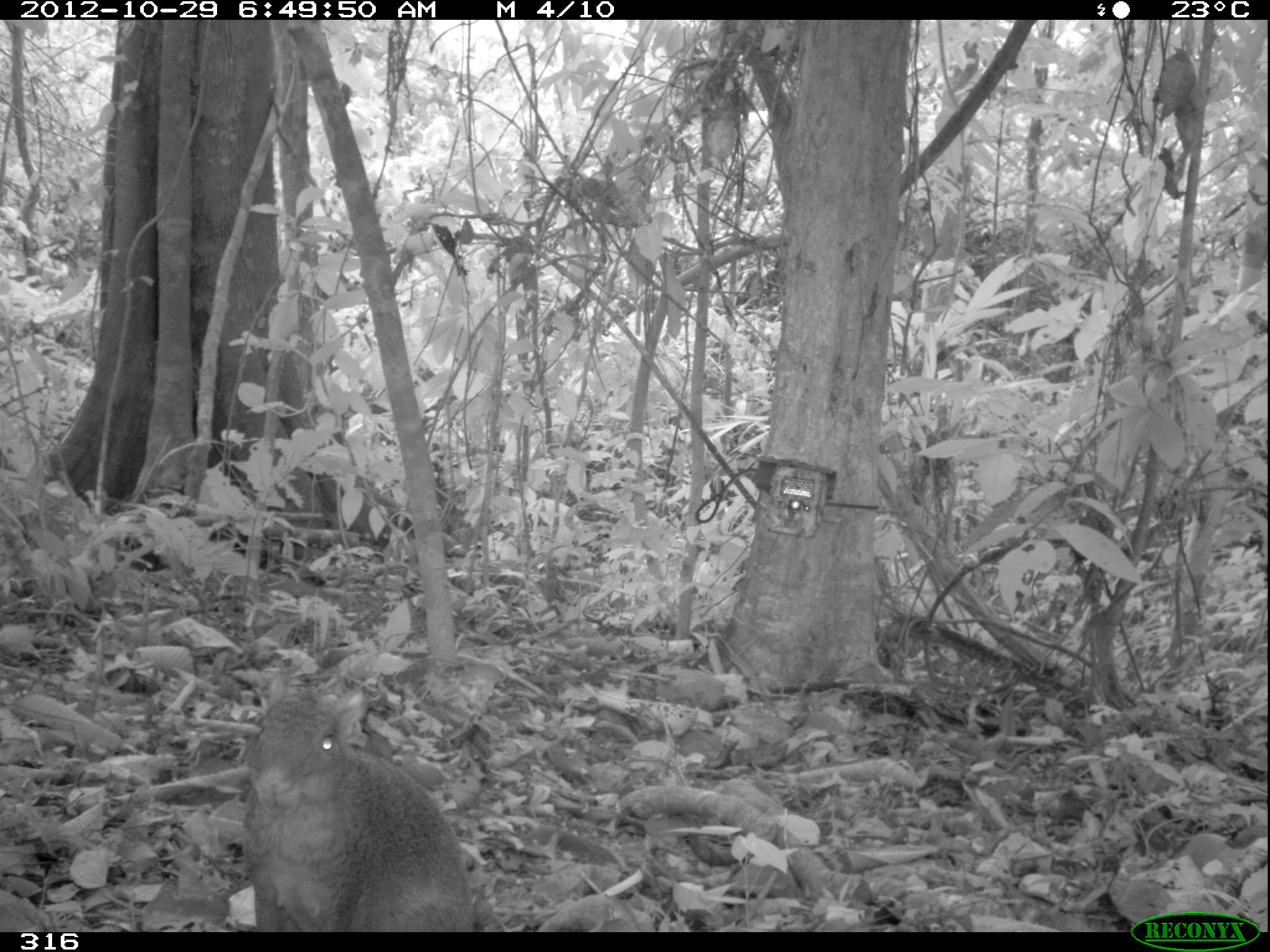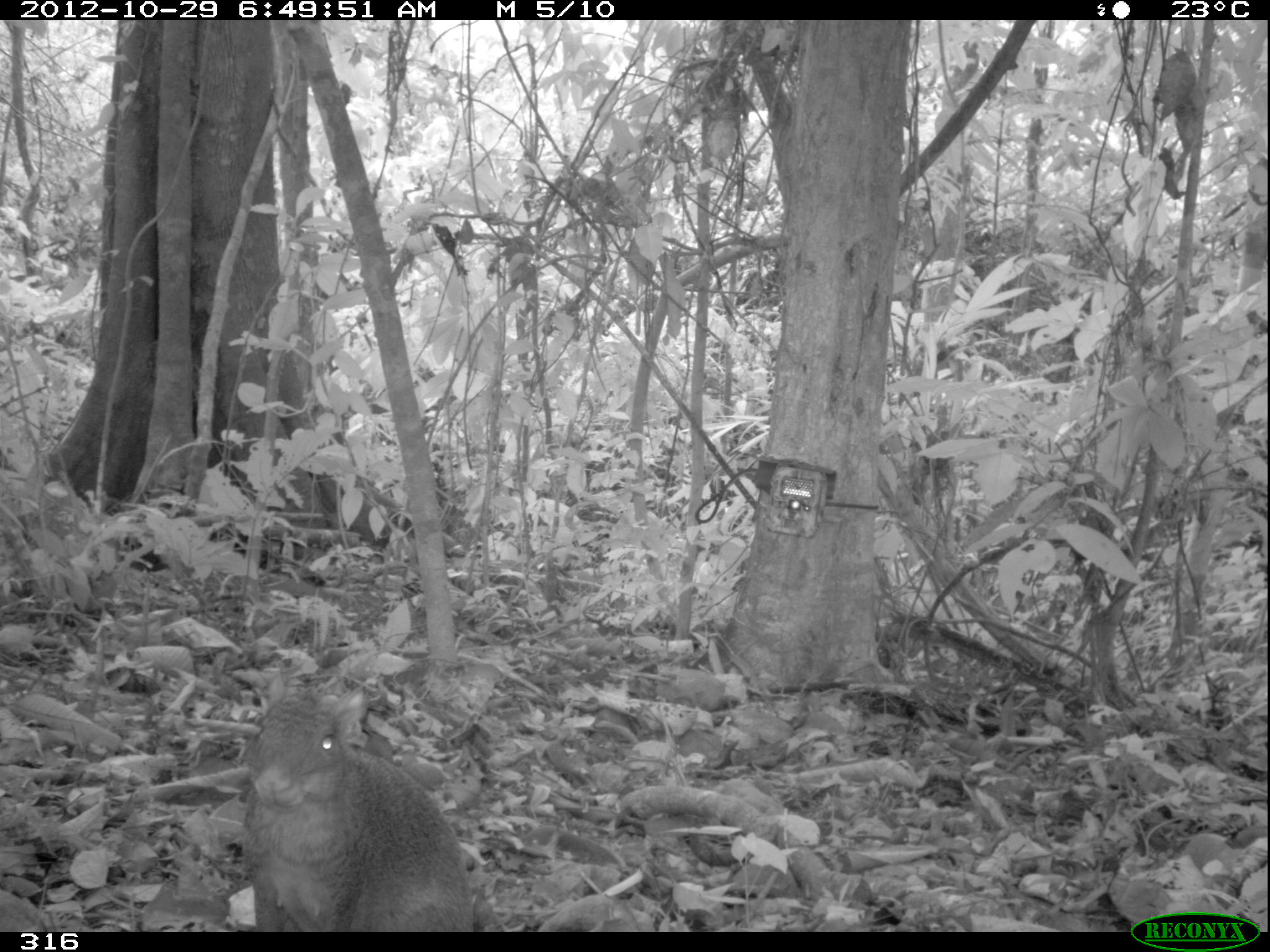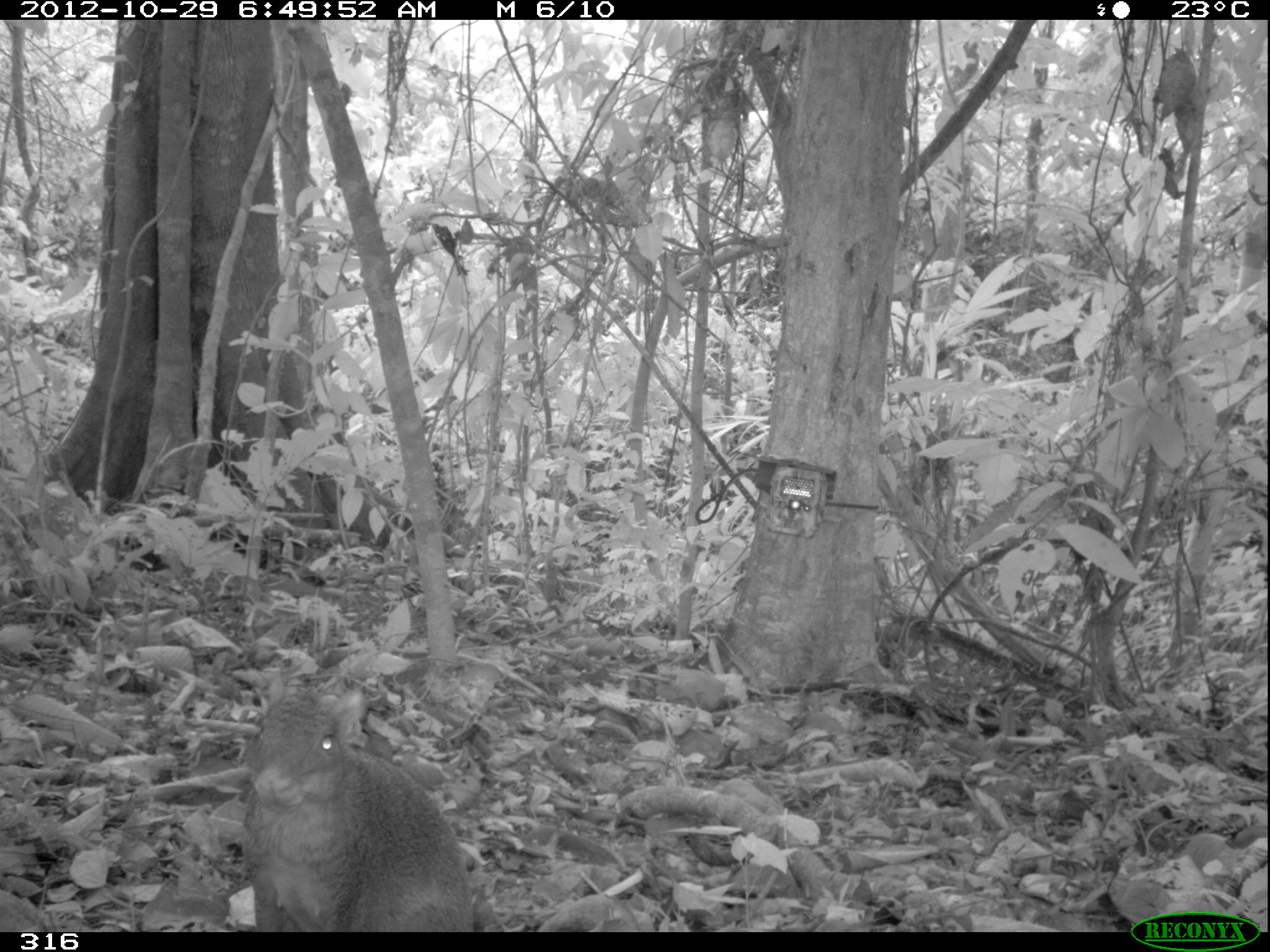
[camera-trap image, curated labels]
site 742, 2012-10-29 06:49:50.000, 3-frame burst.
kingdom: Animalia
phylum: Chordata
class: Mammalia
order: Rodentia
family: Dasyproctidae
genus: Dasyprocta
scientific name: Dasyprocta punctata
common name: central american agouti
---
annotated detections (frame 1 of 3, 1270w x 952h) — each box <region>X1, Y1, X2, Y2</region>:
dasyprocta punctata: <region>237, 668, 480, 932</region>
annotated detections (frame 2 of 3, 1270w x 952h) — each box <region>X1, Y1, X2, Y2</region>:
dasyprocta punctata: <region>237, 671, 474, 930</region>